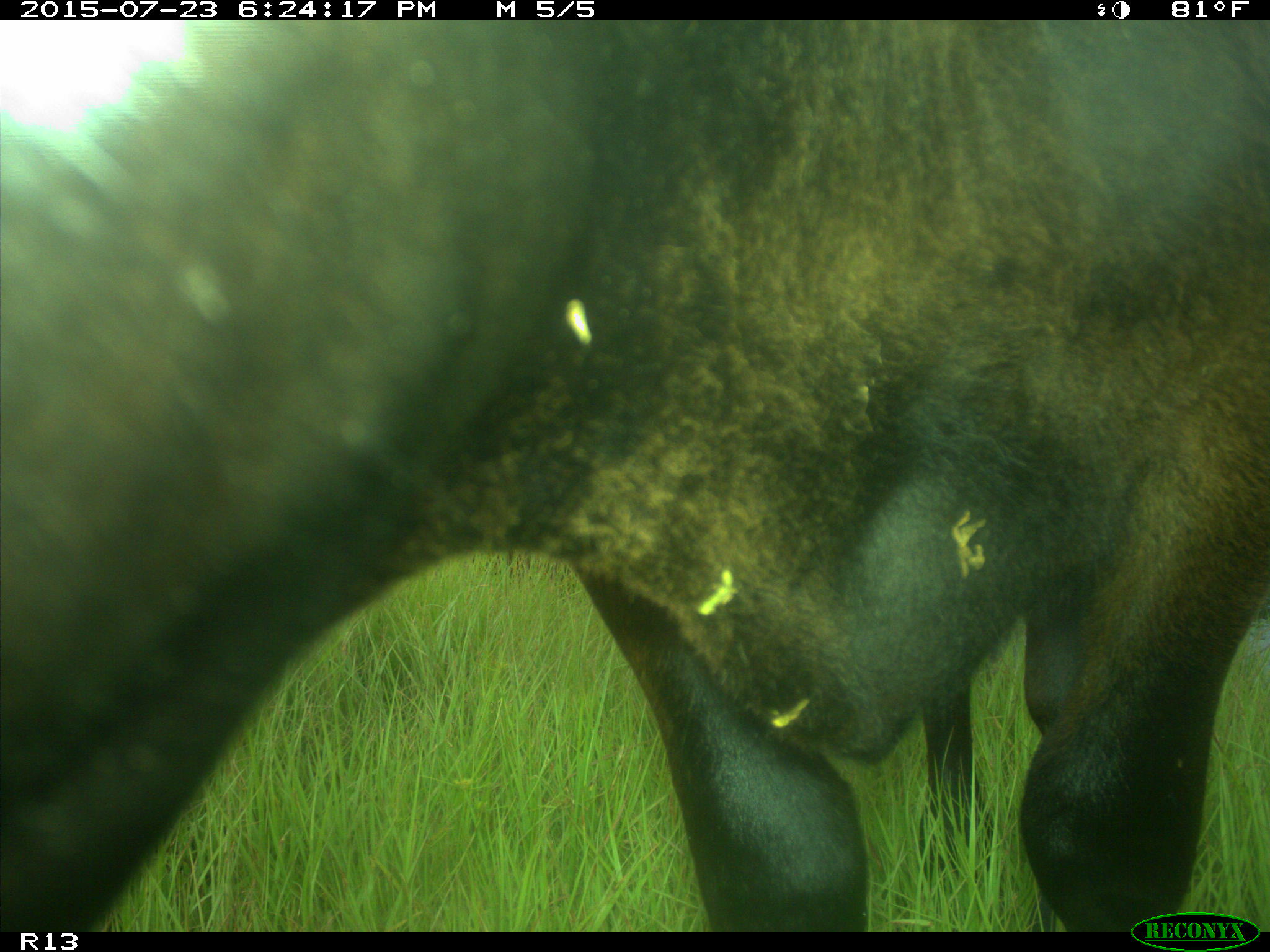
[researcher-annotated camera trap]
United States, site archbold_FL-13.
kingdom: Animalia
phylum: Chordata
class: Mammalia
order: Artiodactyla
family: Bovidae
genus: Bos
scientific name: Bos taurus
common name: domestic cow